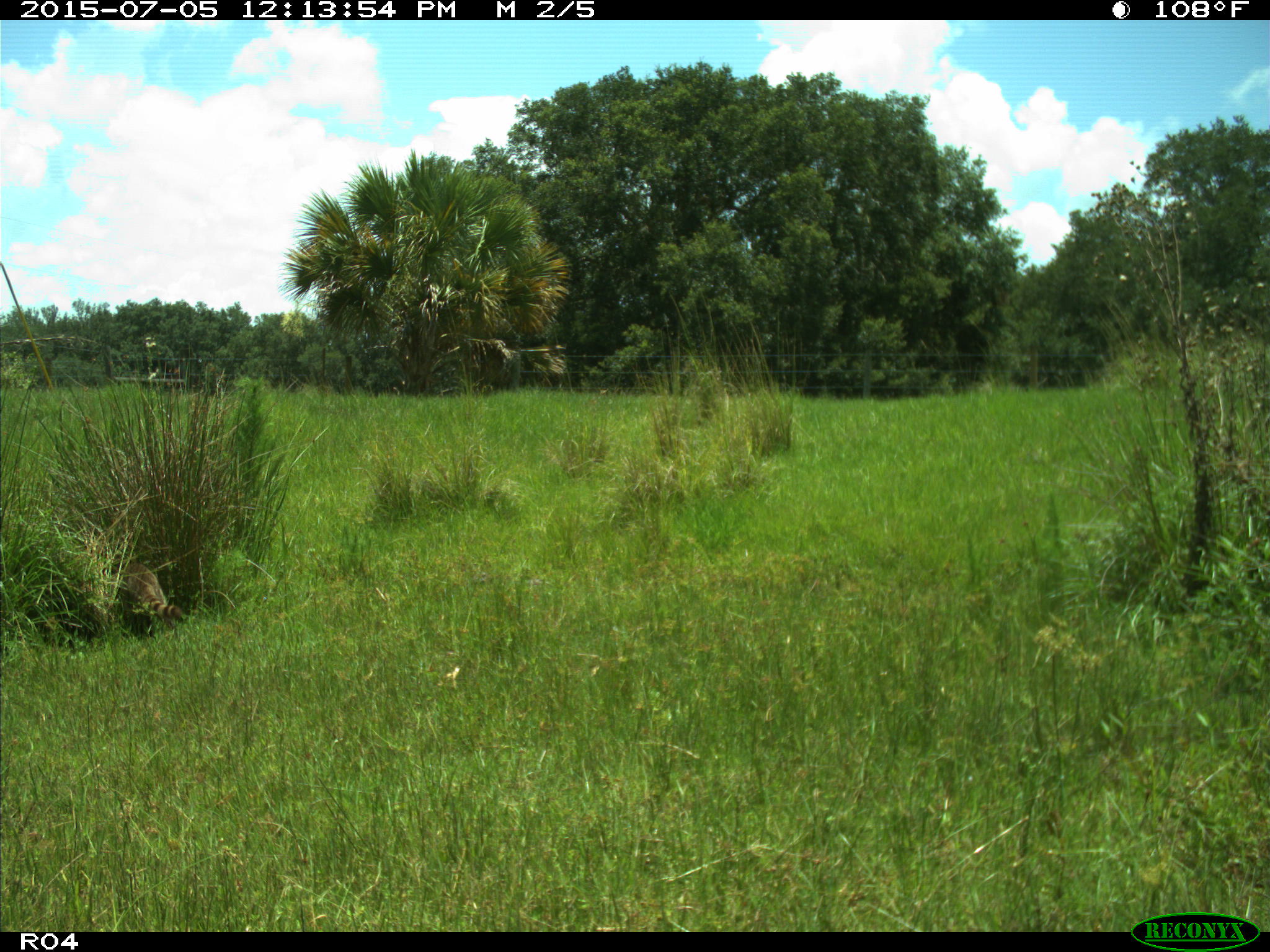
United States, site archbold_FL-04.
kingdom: Animalia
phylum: Chordata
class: Mammalia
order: Carnivora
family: Procyonidae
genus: Procyon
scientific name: Procyon lotor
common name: common raccoon